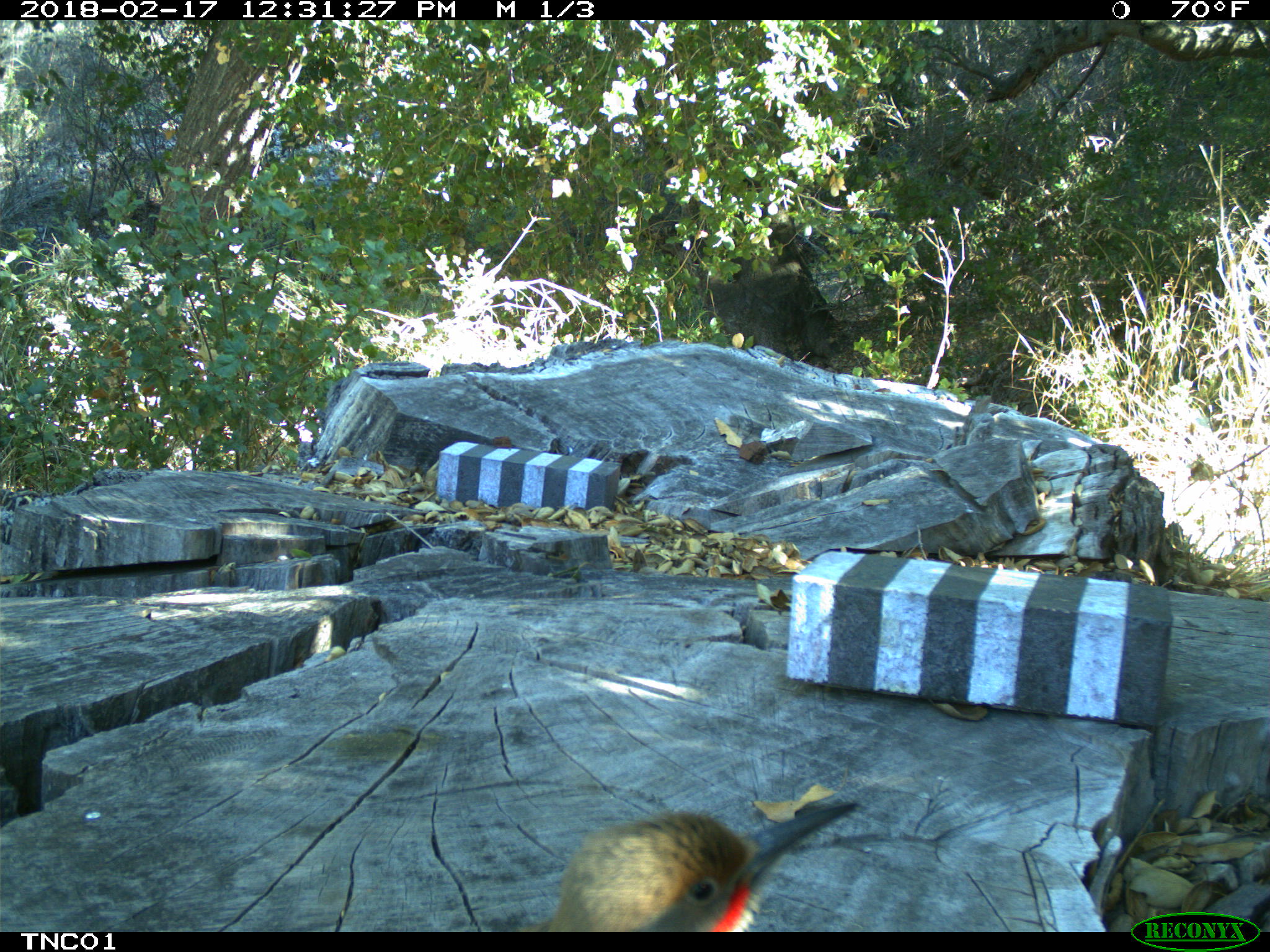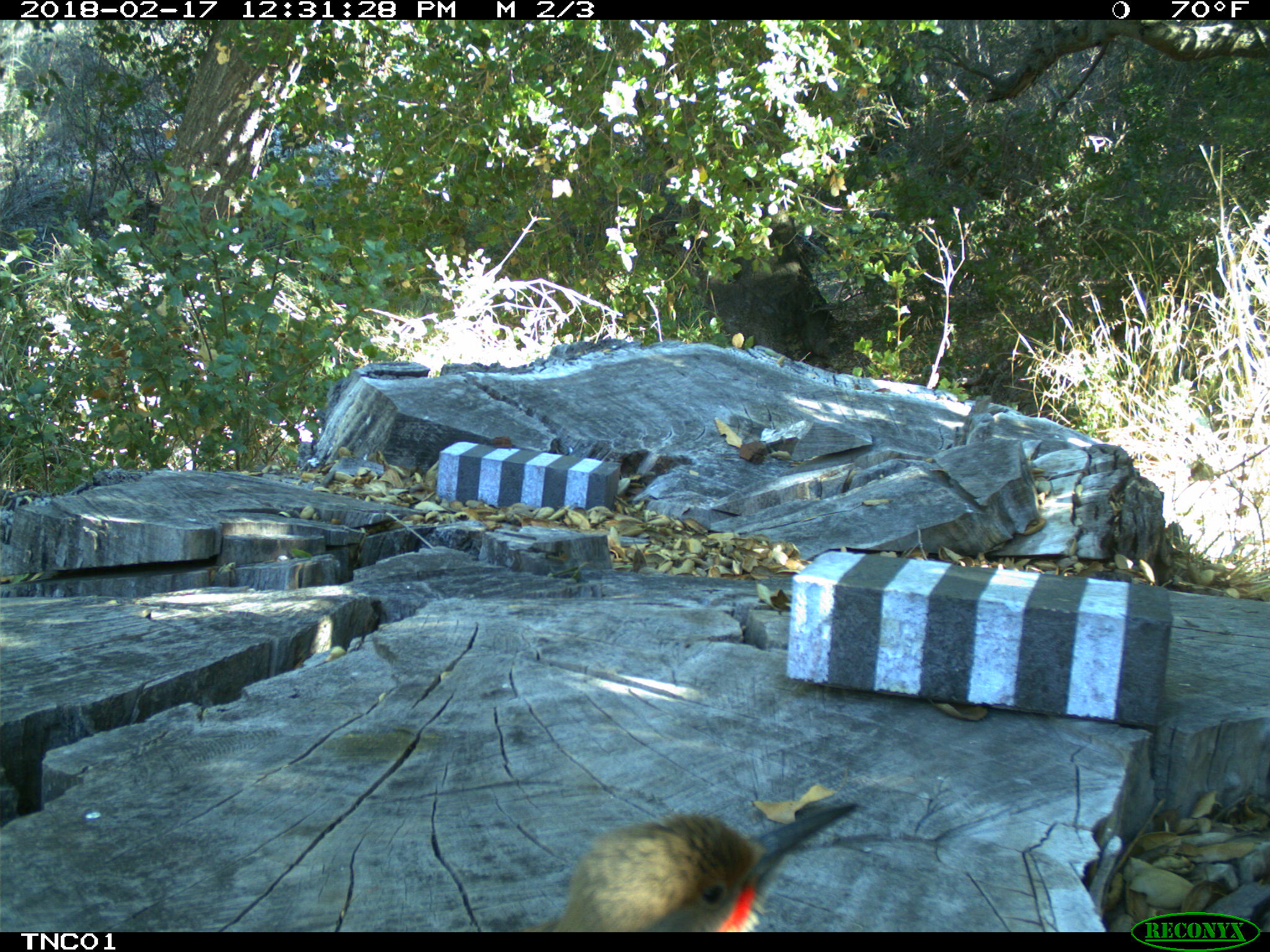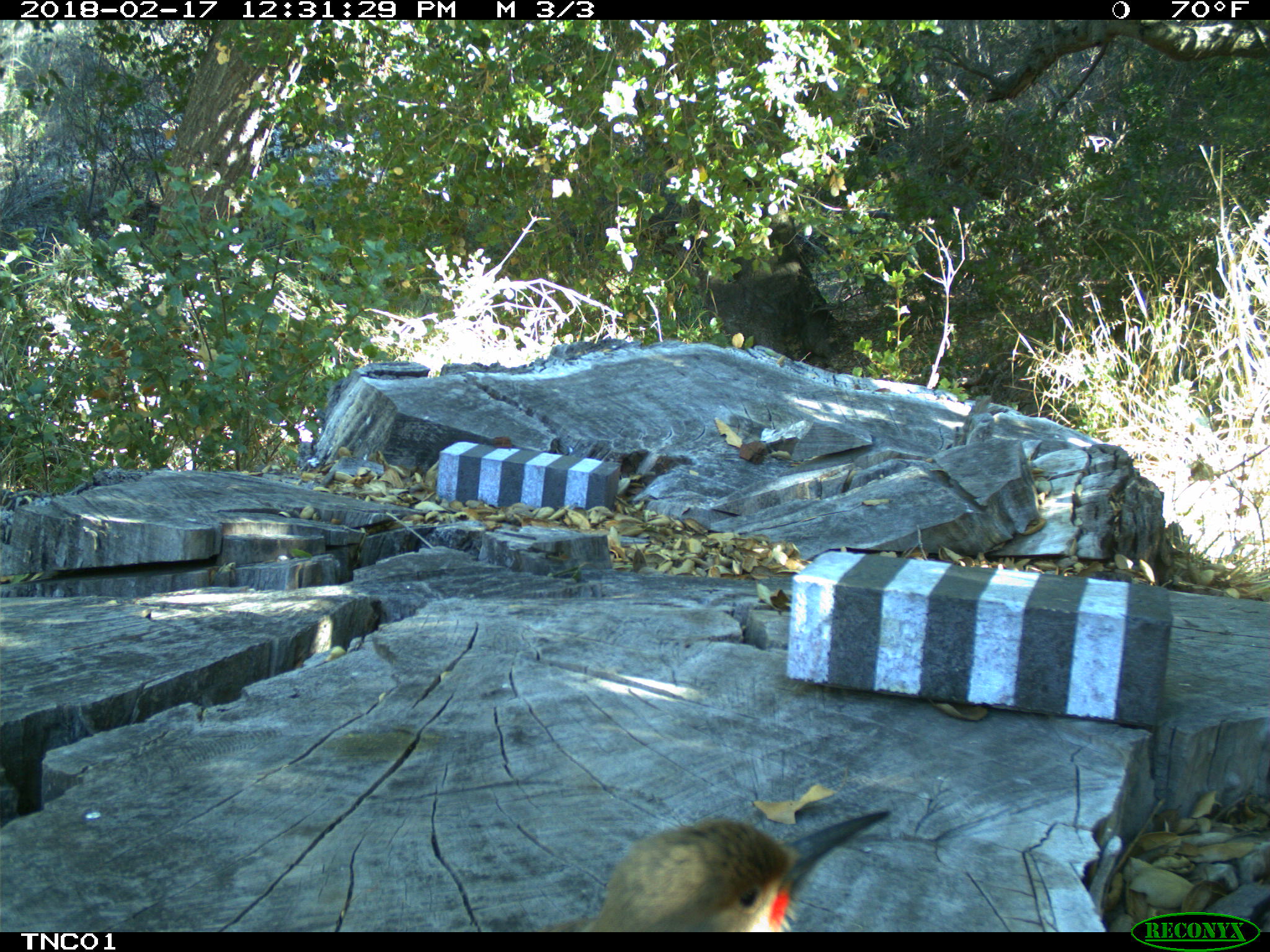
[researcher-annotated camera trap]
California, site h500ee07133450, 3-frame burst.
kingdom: Animalia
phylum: Chordata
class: Aves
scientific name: Aves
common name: bird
Bird (Aves).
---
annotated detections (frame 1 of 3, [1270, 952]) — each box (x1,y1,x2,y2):
bird: (520,801,858,932)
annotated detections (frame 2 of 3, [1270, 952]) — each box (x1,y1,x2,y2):
bird: (516,800,856,932)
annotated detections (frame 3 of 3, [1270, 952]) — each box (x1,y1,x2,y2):
bird: (564,808,894,933)